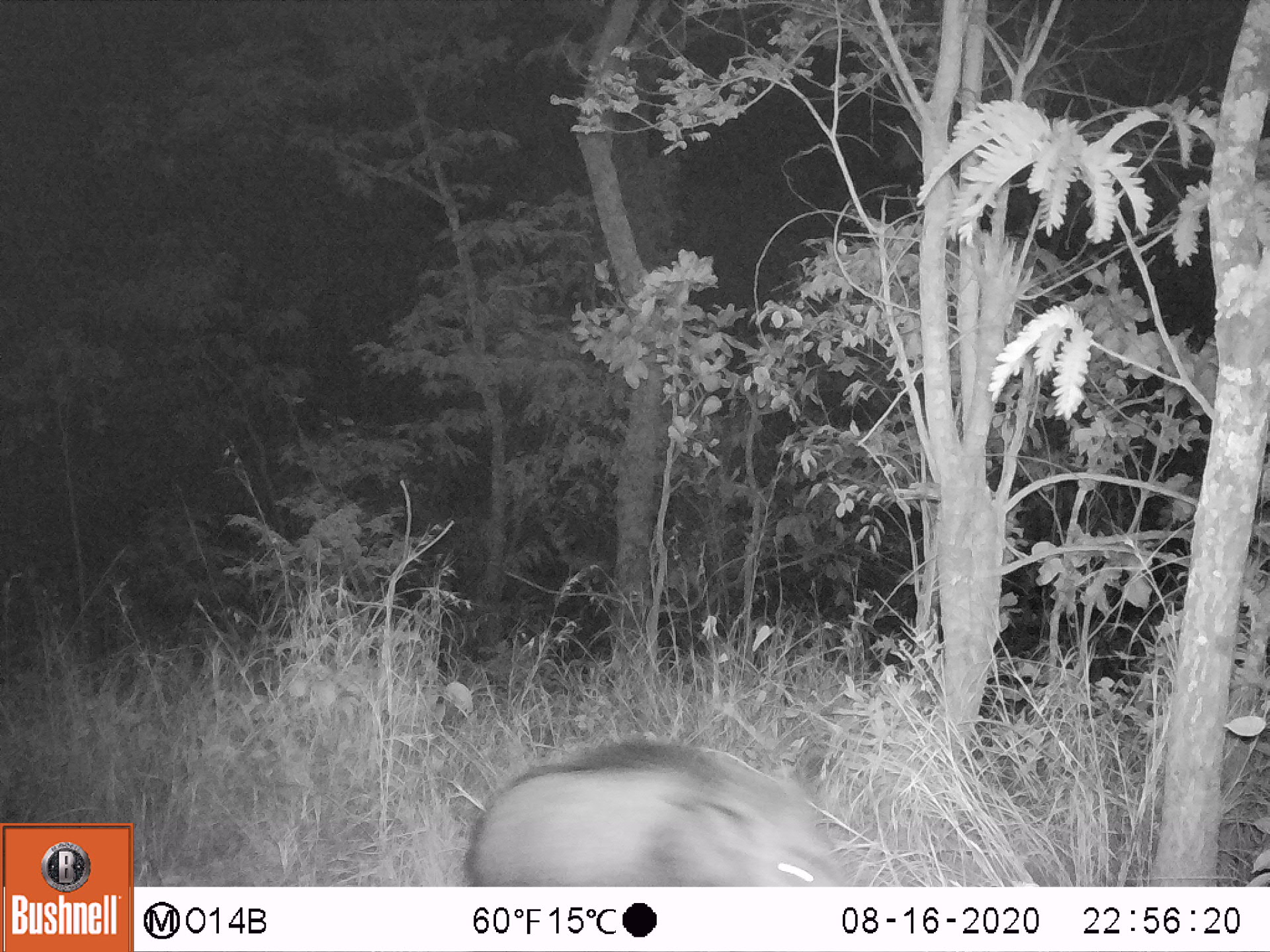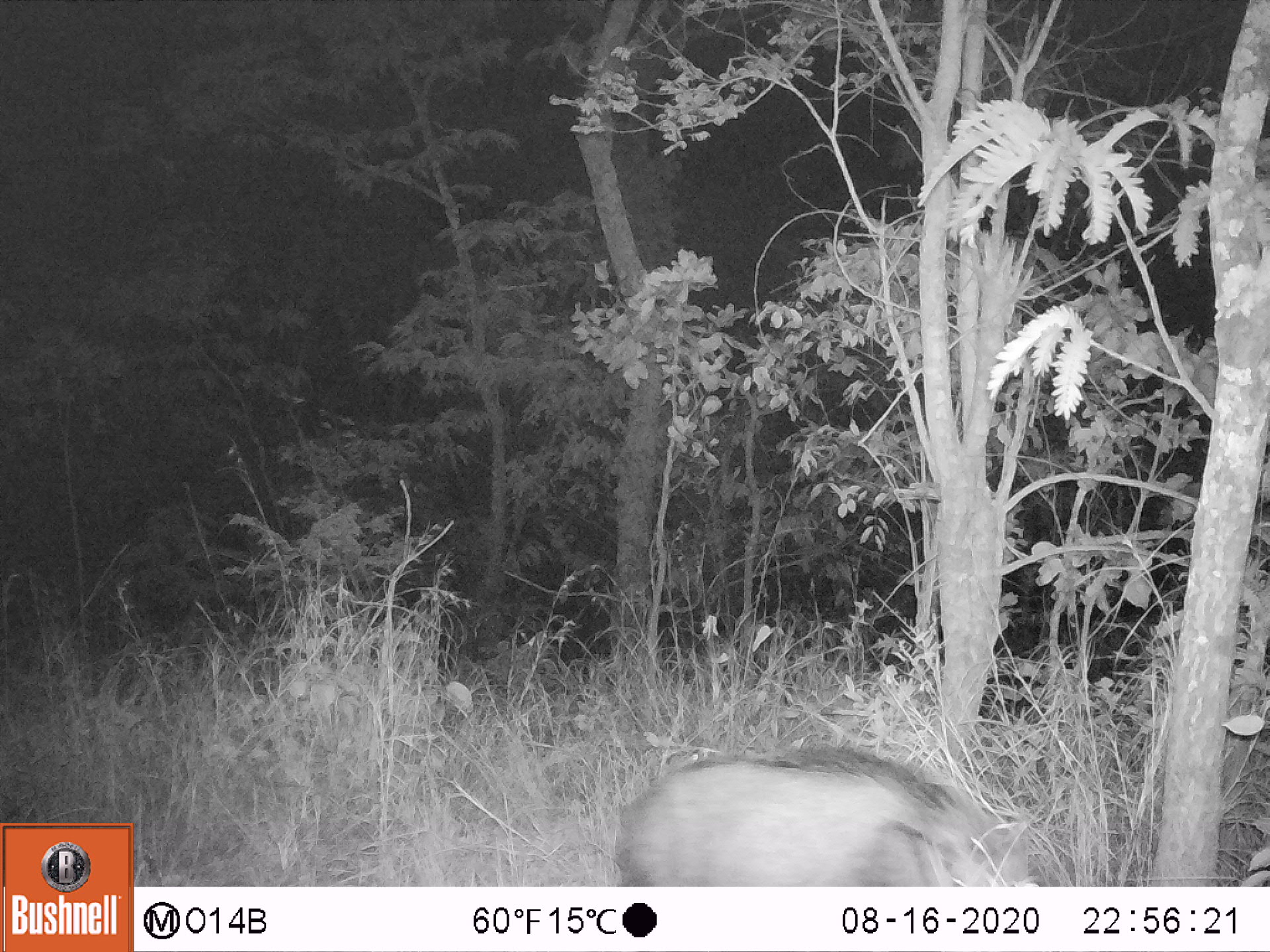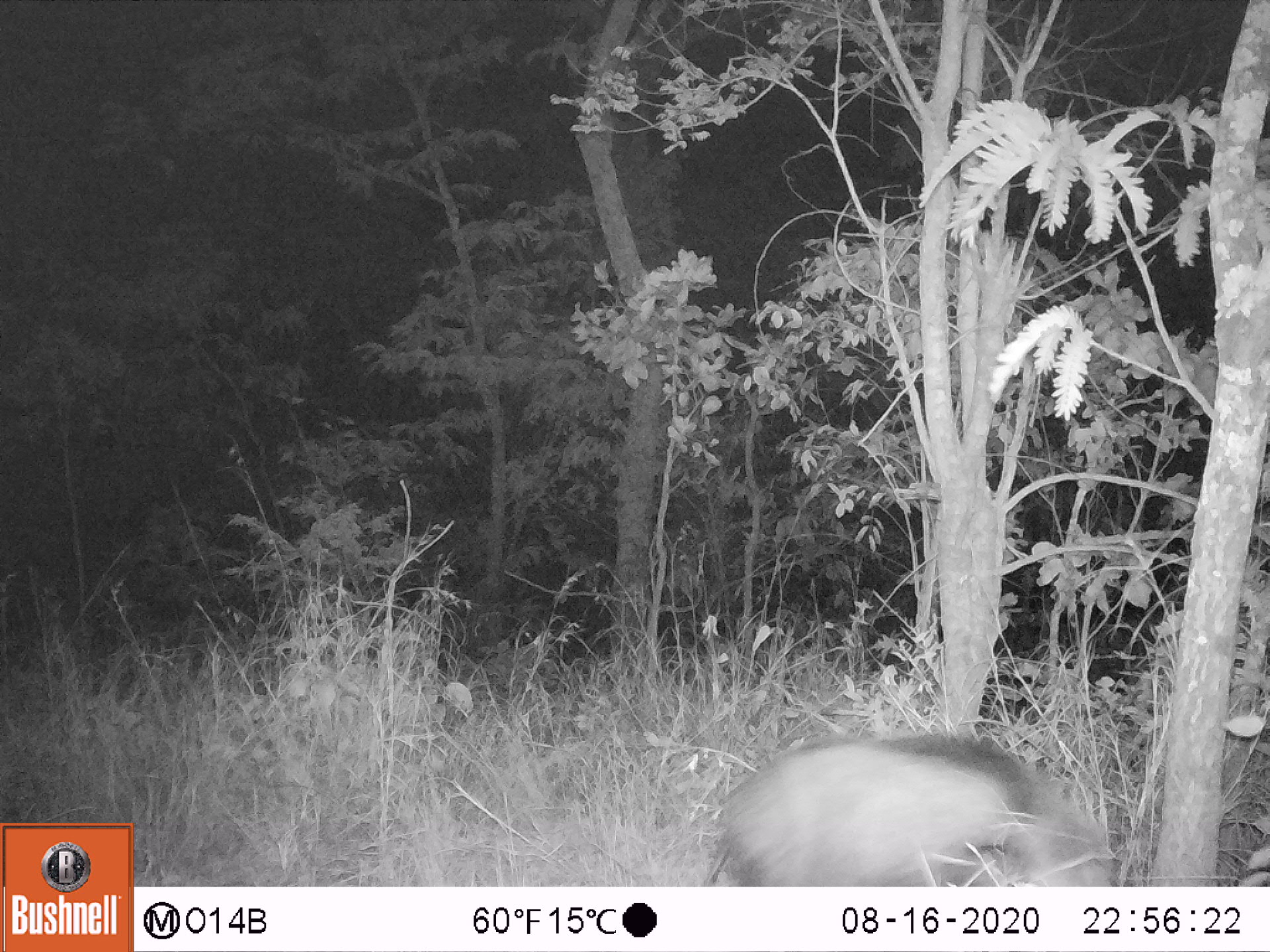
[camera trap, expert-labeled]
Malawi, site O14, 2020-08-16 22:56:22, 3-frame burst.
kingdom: Animalia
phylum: Chordata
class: Mammalia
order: Artiodactyla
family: Suidae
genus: Potamochoerus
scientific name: Potamochoerus larvatus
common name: bushpig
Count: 1.